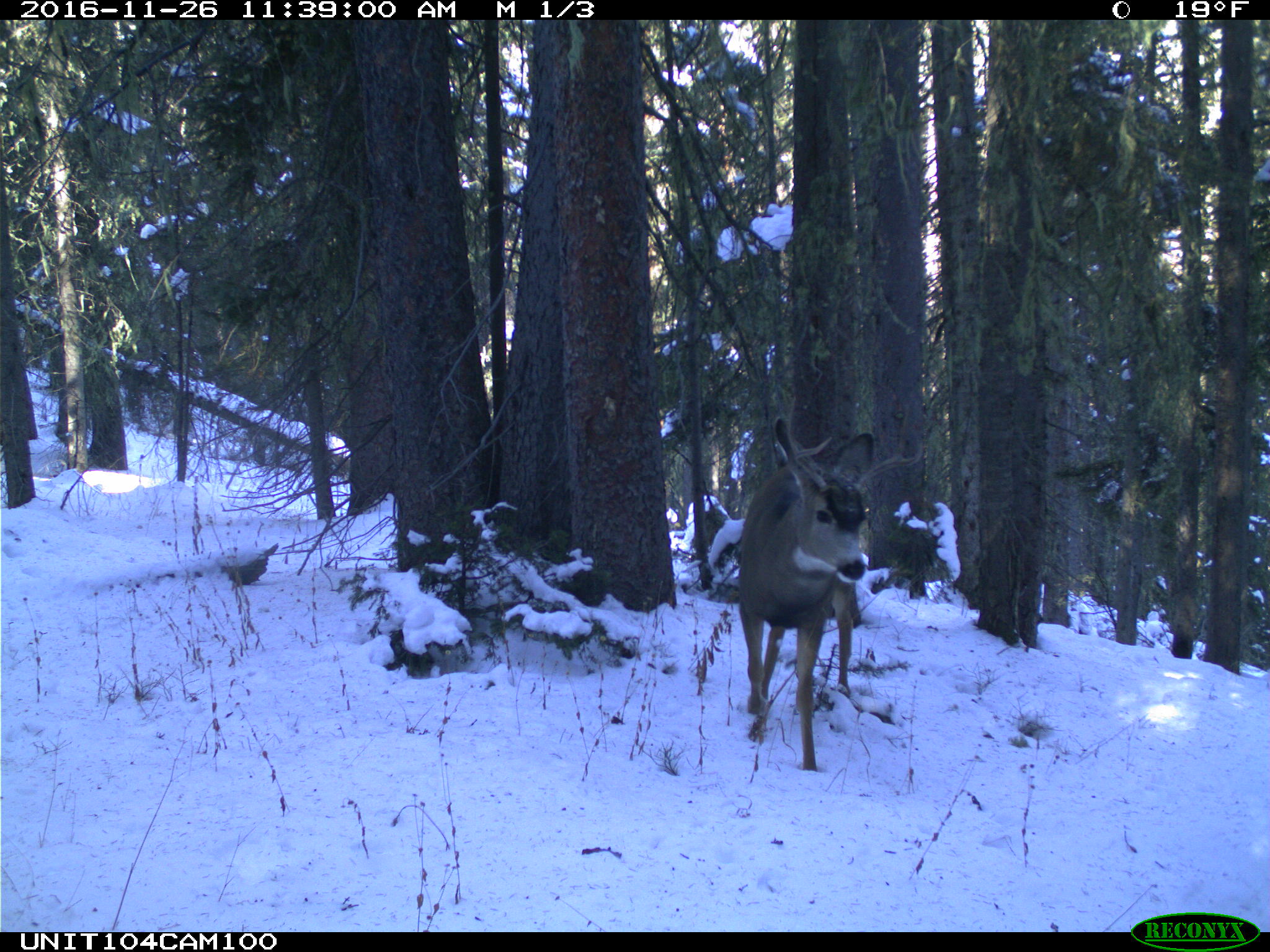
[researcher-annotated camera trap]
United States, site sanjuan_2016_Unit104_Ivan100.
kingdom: Animalia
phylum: Chordata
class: Mammalia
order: Artiodactyla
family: Cervidae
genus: Odocoileus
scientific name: Odocoileus hemionus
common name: mule deer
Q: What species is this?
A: Odocoileus hemionus (mule deer).